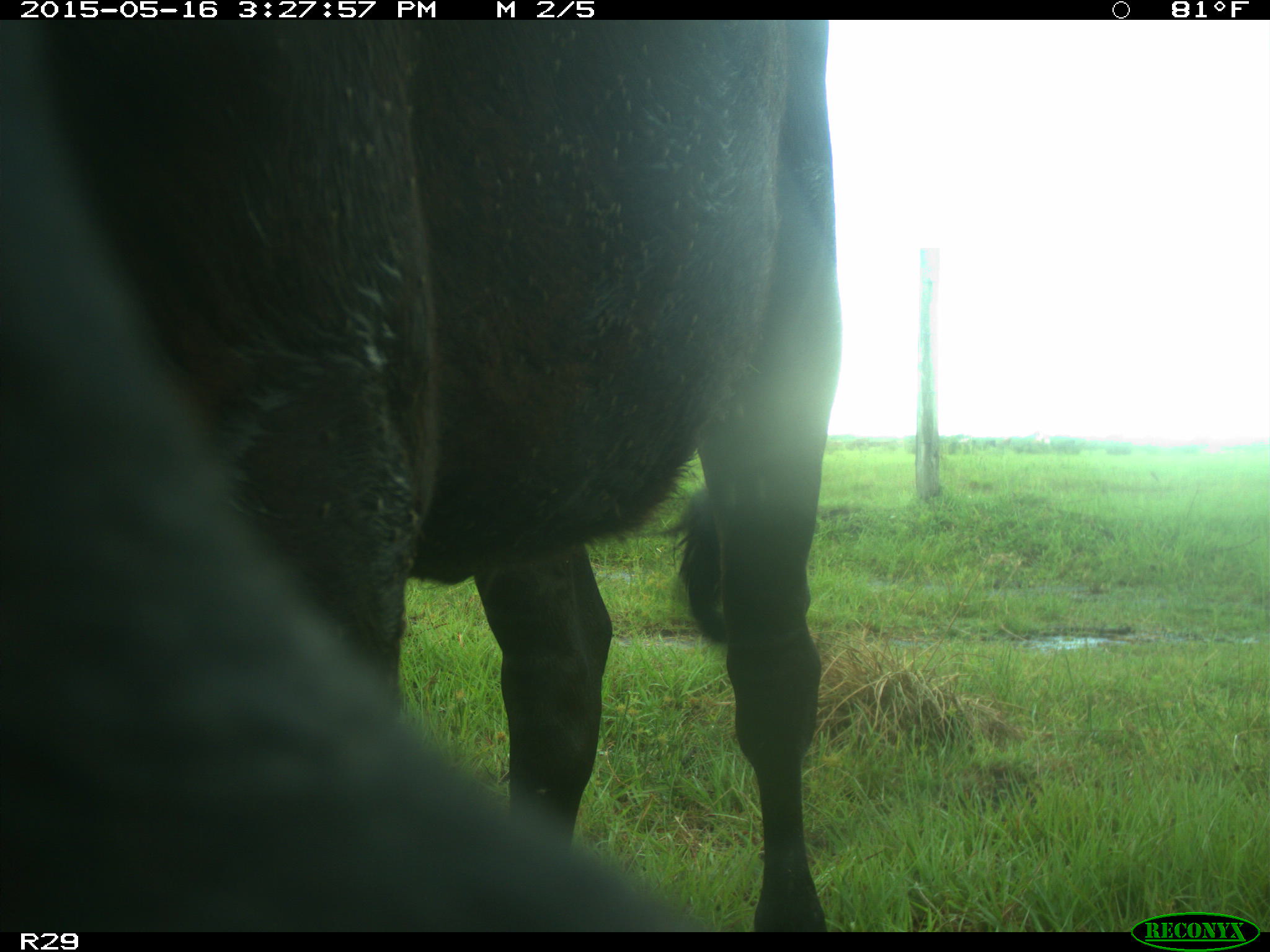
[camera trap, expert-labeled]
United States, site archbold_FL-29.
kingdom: Animalia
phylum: Chordata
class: Mammalia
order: Artiodactyla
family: Bovidae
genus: Bos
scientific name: Bos taurus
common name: domestic cow